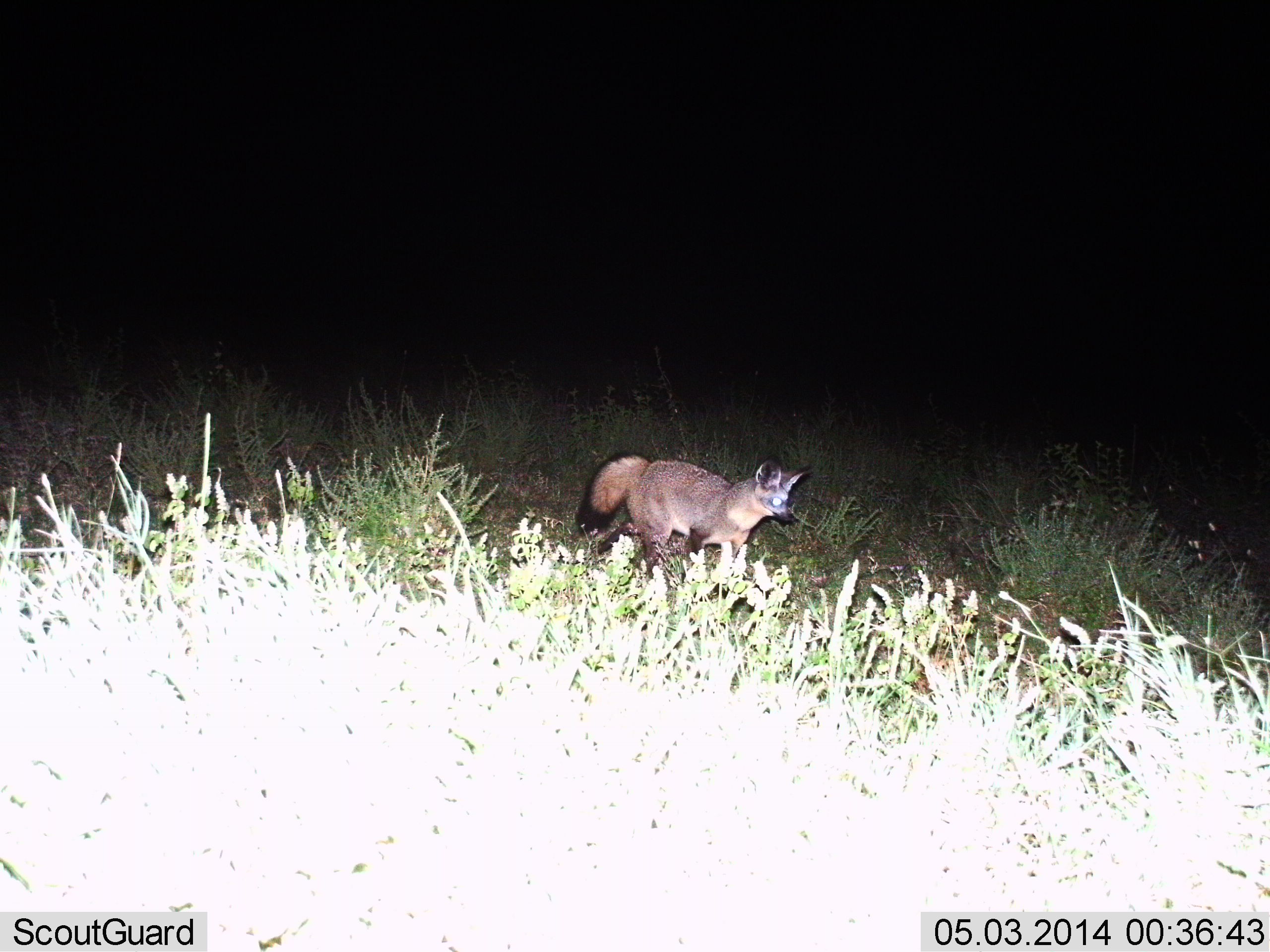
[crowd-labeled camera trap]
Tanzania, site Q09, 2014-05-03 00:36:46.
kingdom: Animalia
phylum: Chordata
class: Mammalia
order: Carnivora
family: Canidae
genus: Otocyon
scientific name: Otocyon megalotis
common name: bat-eared fox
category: batearedfox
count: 1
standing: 70%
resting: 0%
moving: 40%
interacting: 0%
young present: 0%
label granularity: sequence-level